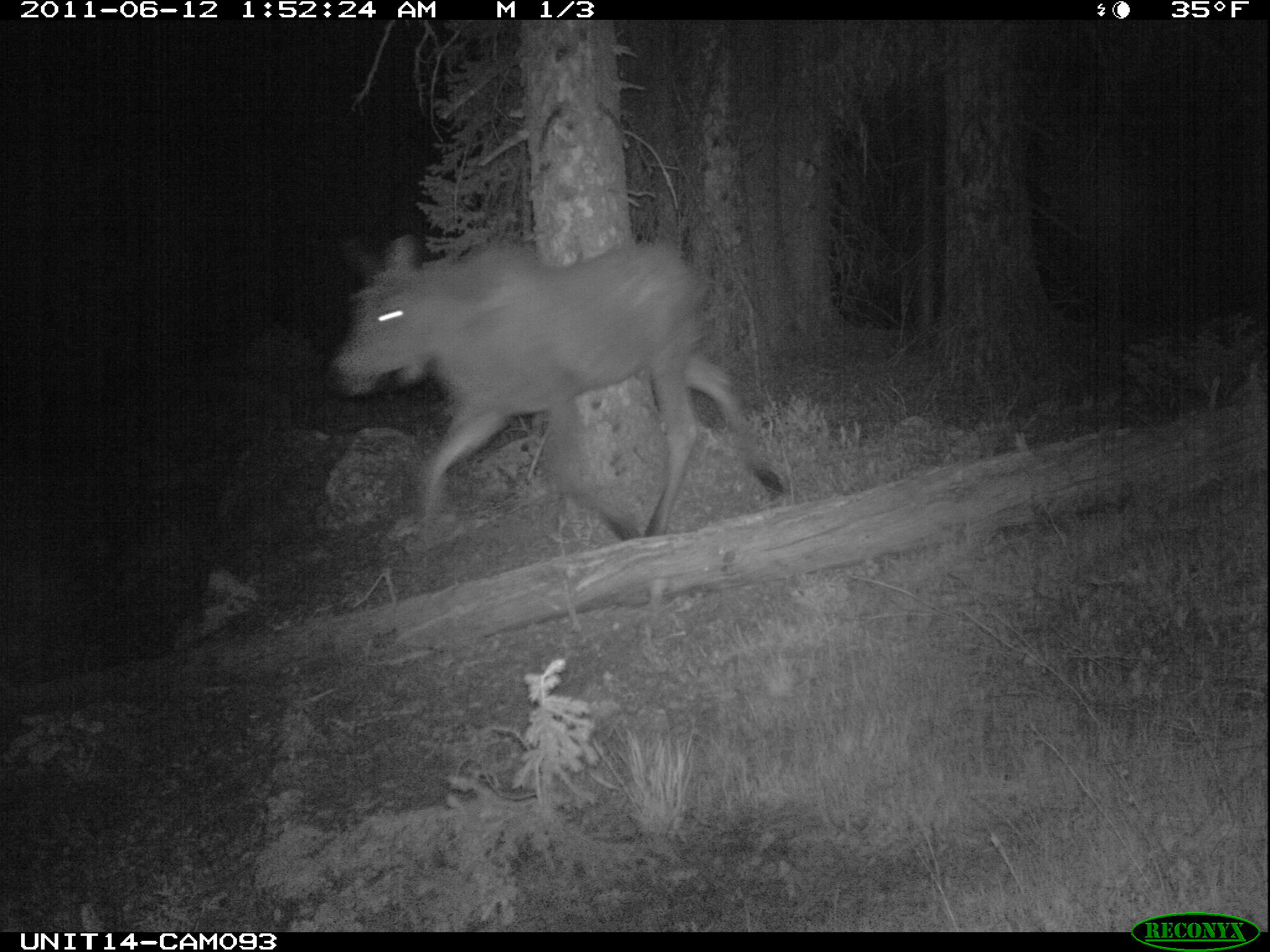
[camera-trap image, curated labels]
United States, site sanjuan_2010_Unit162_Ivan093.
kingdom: Animalia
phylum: Chordata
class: Mammalia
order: Artiodactyla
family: Cervidae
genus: Alces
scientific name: Alces alces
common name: moose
Alces alces (moose).